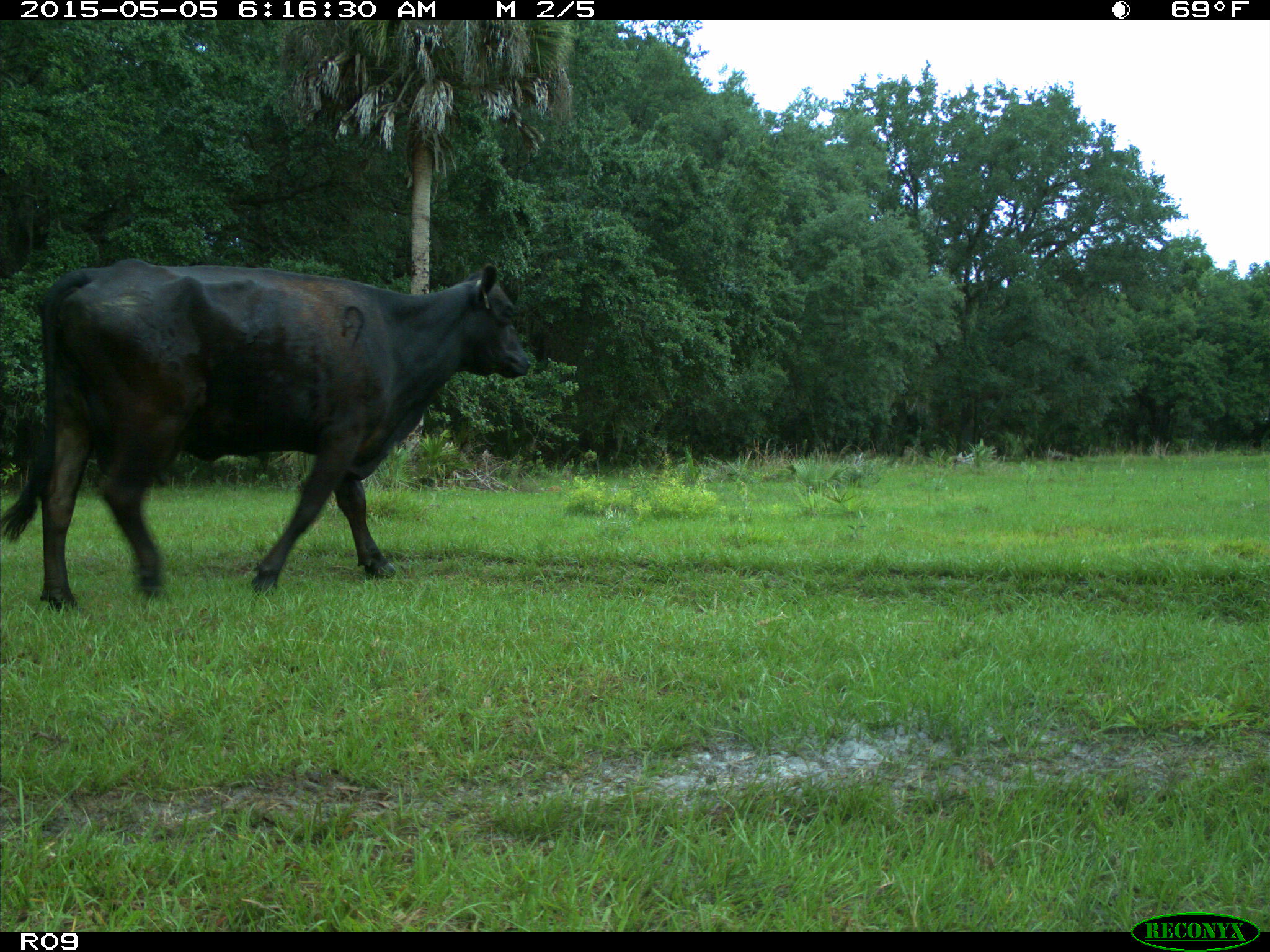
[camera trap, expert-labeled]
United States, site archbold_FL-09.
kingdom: Animalia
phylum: Chordata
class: Mammalia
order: Artiodactyla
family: Bovidae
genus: Bos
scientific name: Bos taurus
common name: domestic cow